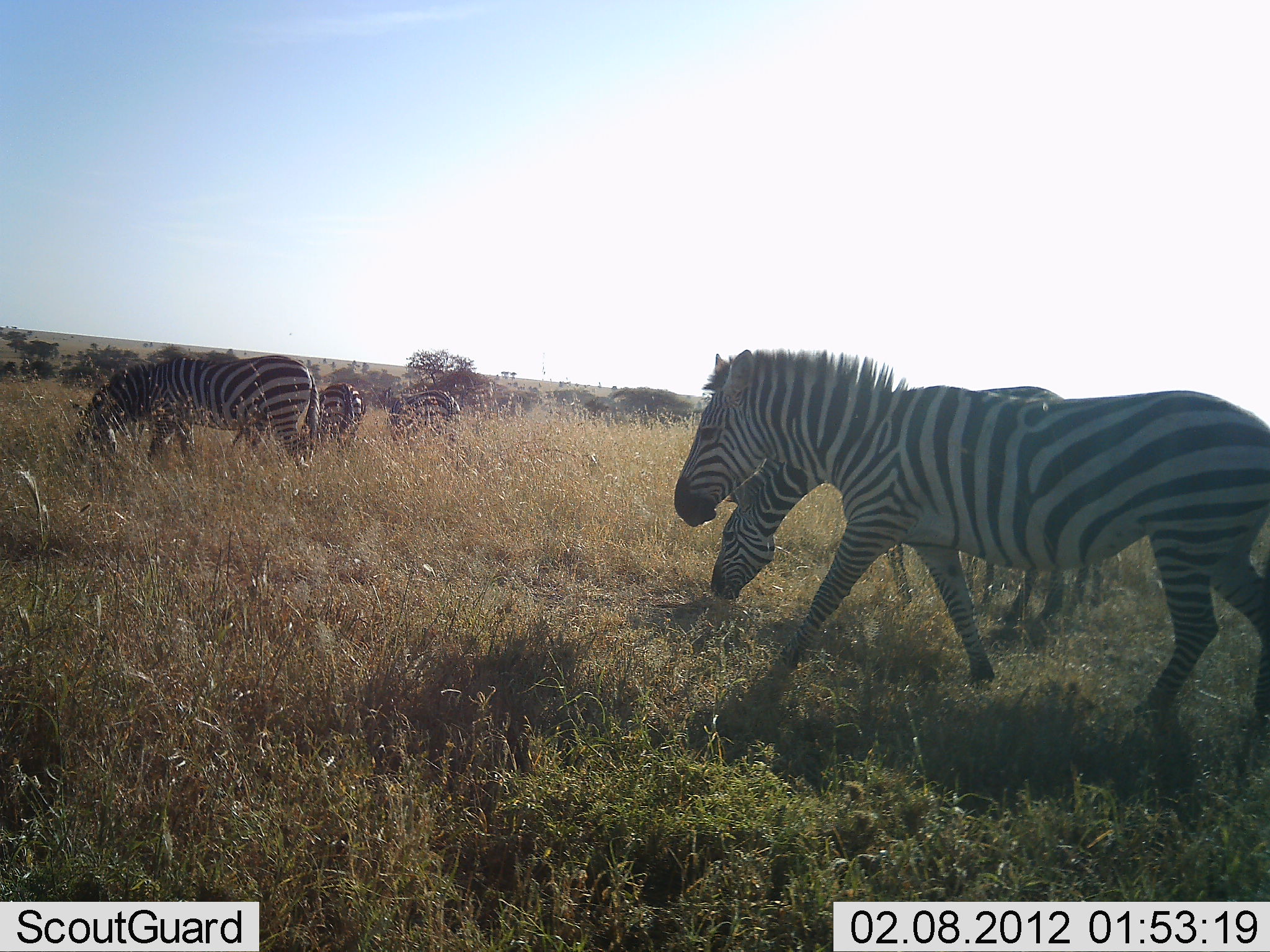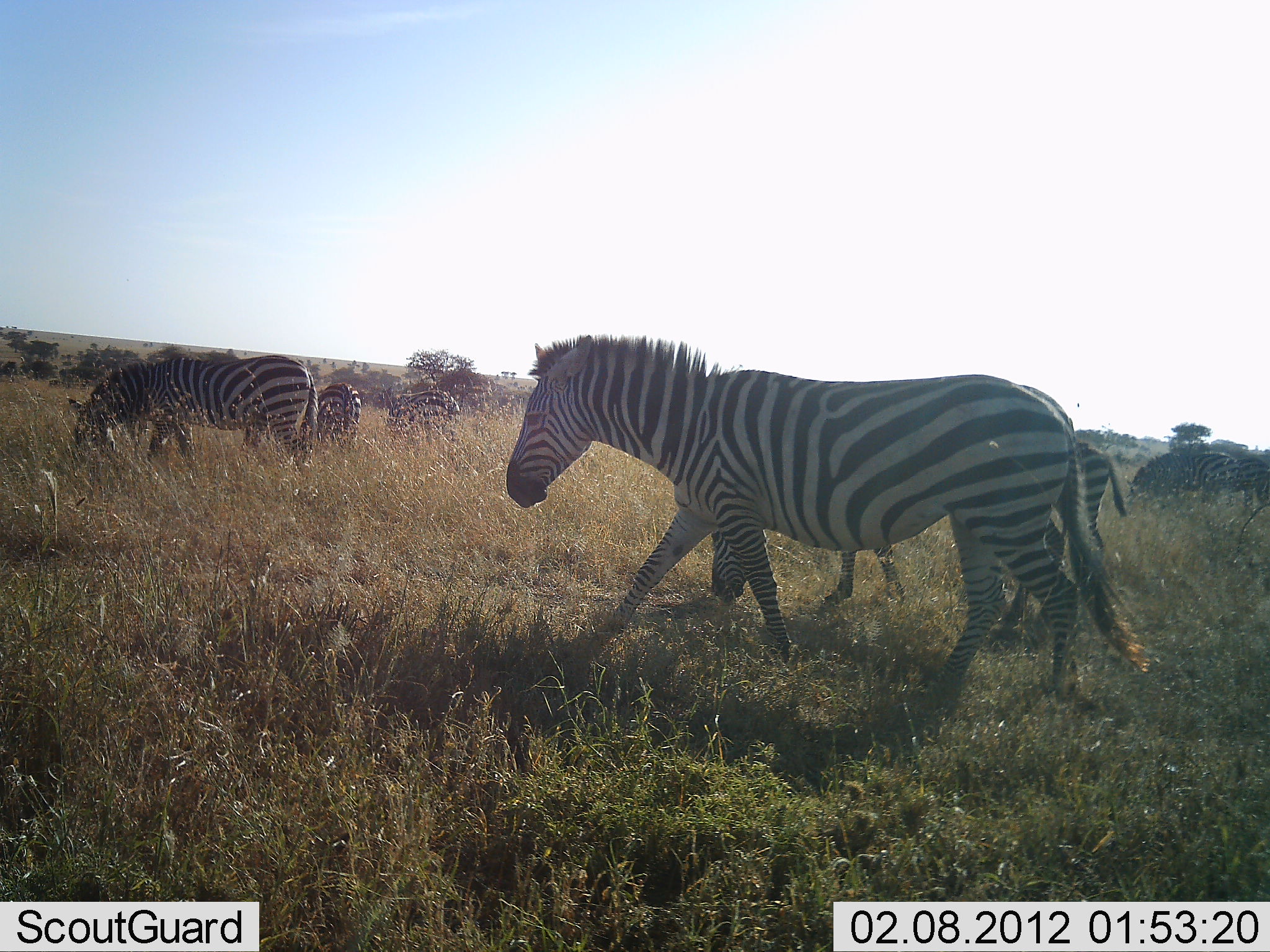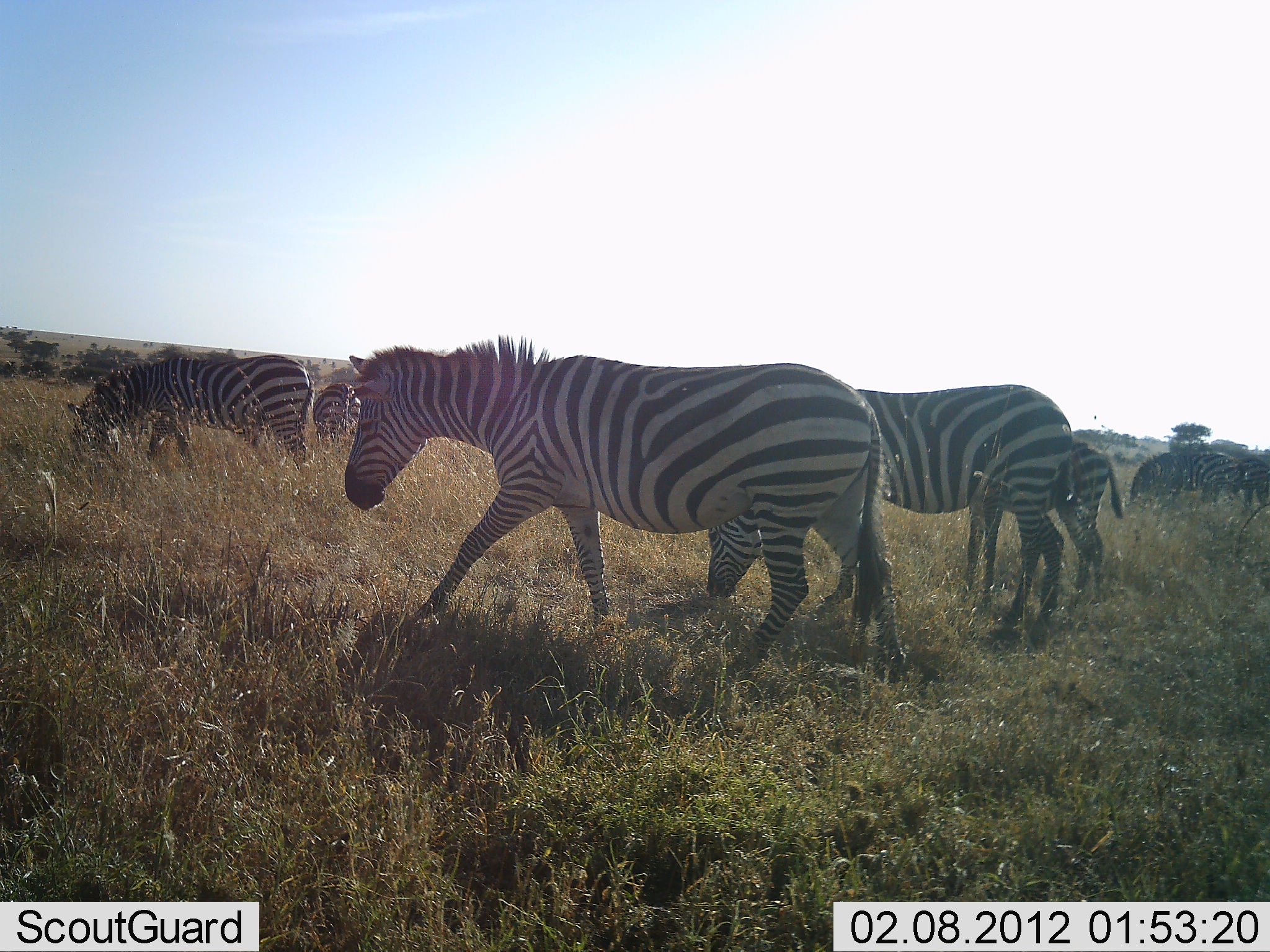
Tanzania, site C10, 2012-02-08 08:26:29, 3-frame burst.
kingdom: Animalia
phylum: Chordata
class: Mammalia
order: Perissodactyla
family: Equidae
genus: Equus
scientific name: Equus quagga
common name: plains zebra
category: zebra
Zebra (plains zebra) (Equus quagga), count 8. Behavior (volunteer vote fractions): standing 30%, resting 0%, moving 96%, interacting 0%. Young present (vote fraction): 48%. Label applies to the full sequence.